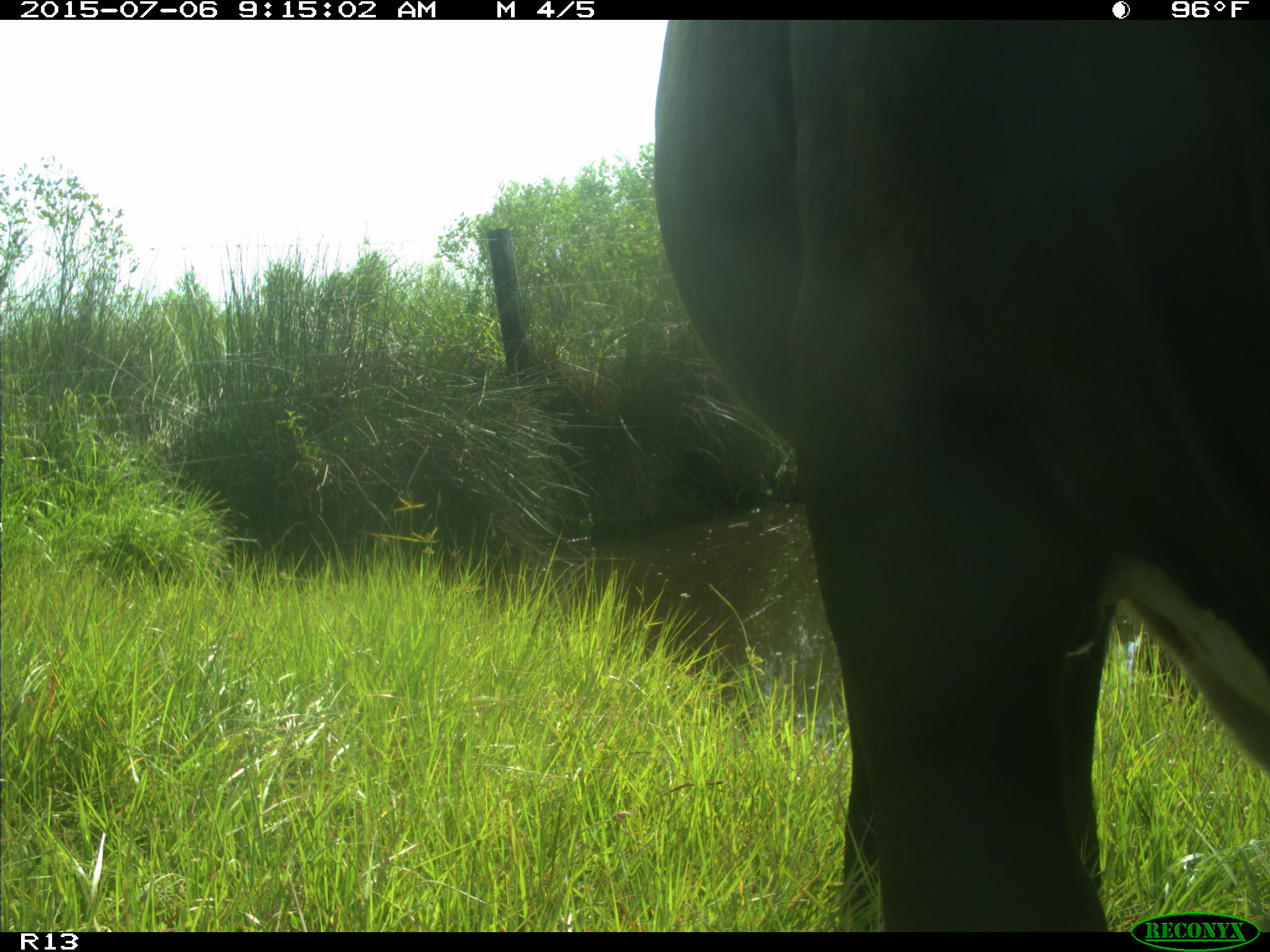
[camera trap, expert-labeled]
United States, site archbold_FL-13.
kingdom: Animalia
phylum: Chordata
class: Mammalia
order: Artiodactyla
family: Bovidae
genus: Bos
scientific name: Bos taurus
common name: domestic cow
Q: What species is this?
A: Bos taurus (domestic cow).